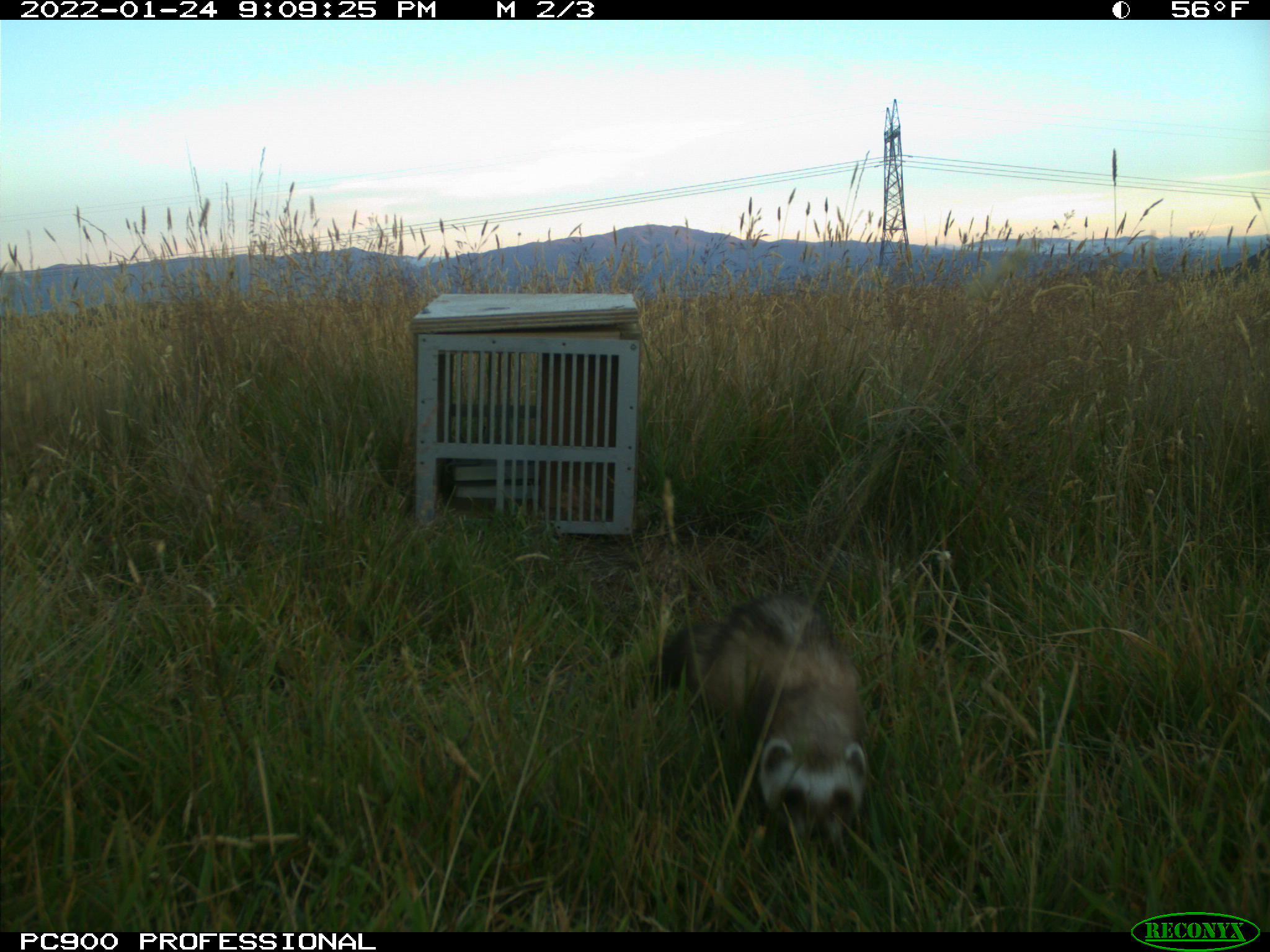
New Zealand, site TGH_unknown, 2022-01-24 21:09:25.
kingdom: Animalia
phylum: Chordata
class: Mammalia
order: Carnivora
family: Mustelidae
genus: Mustela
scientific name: Mustela furo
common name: ferret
Ferret (Mustela furo).